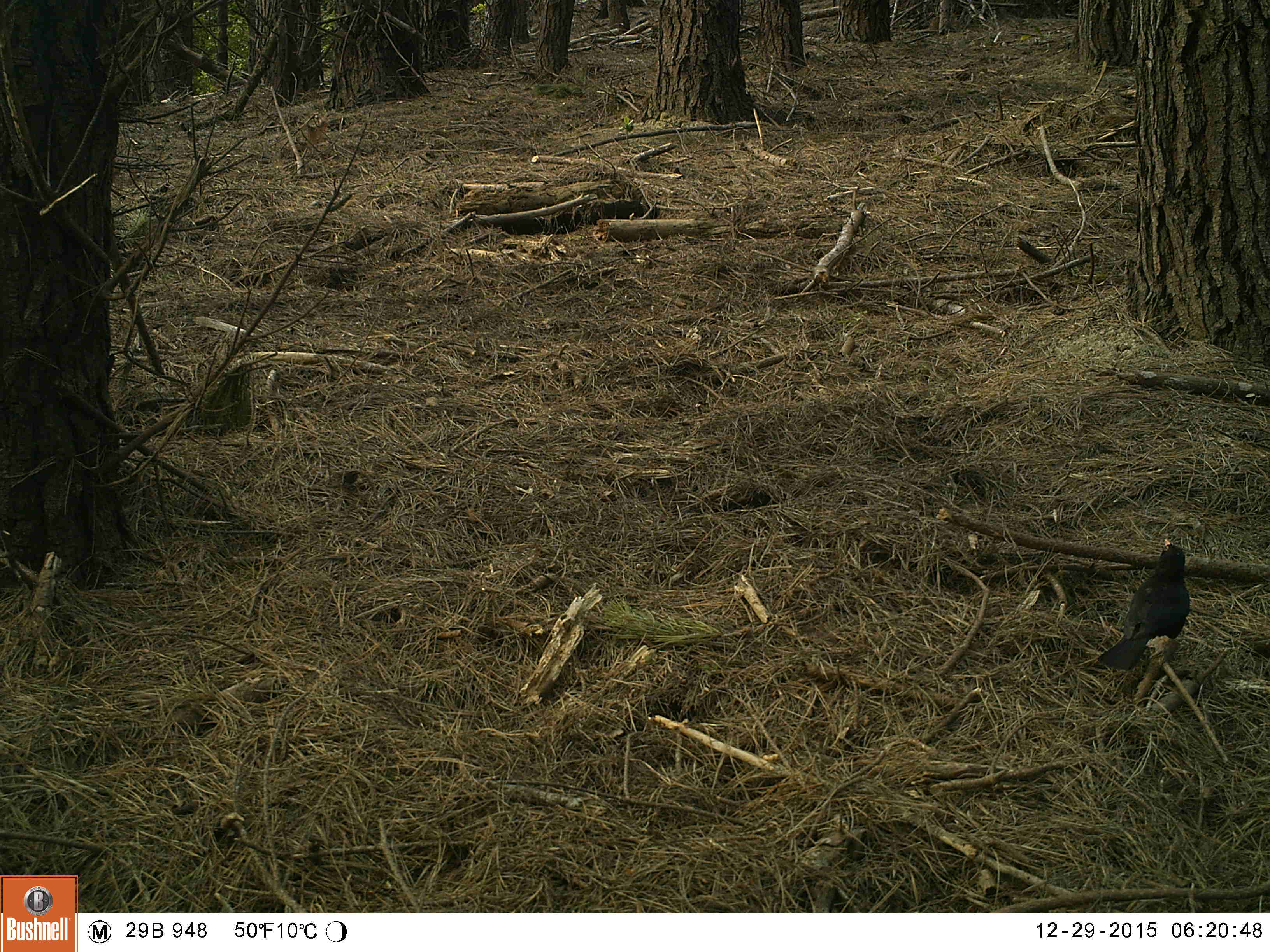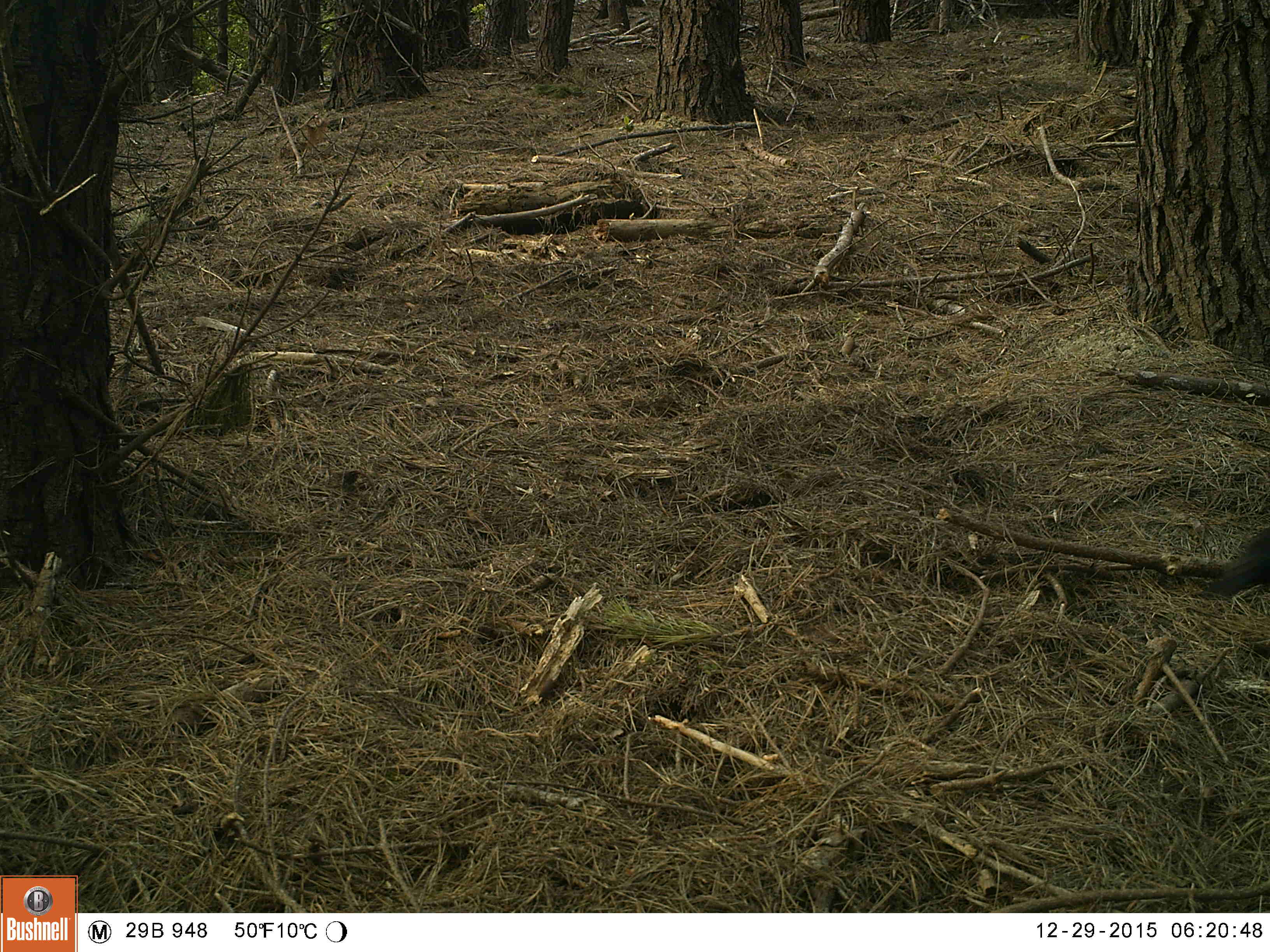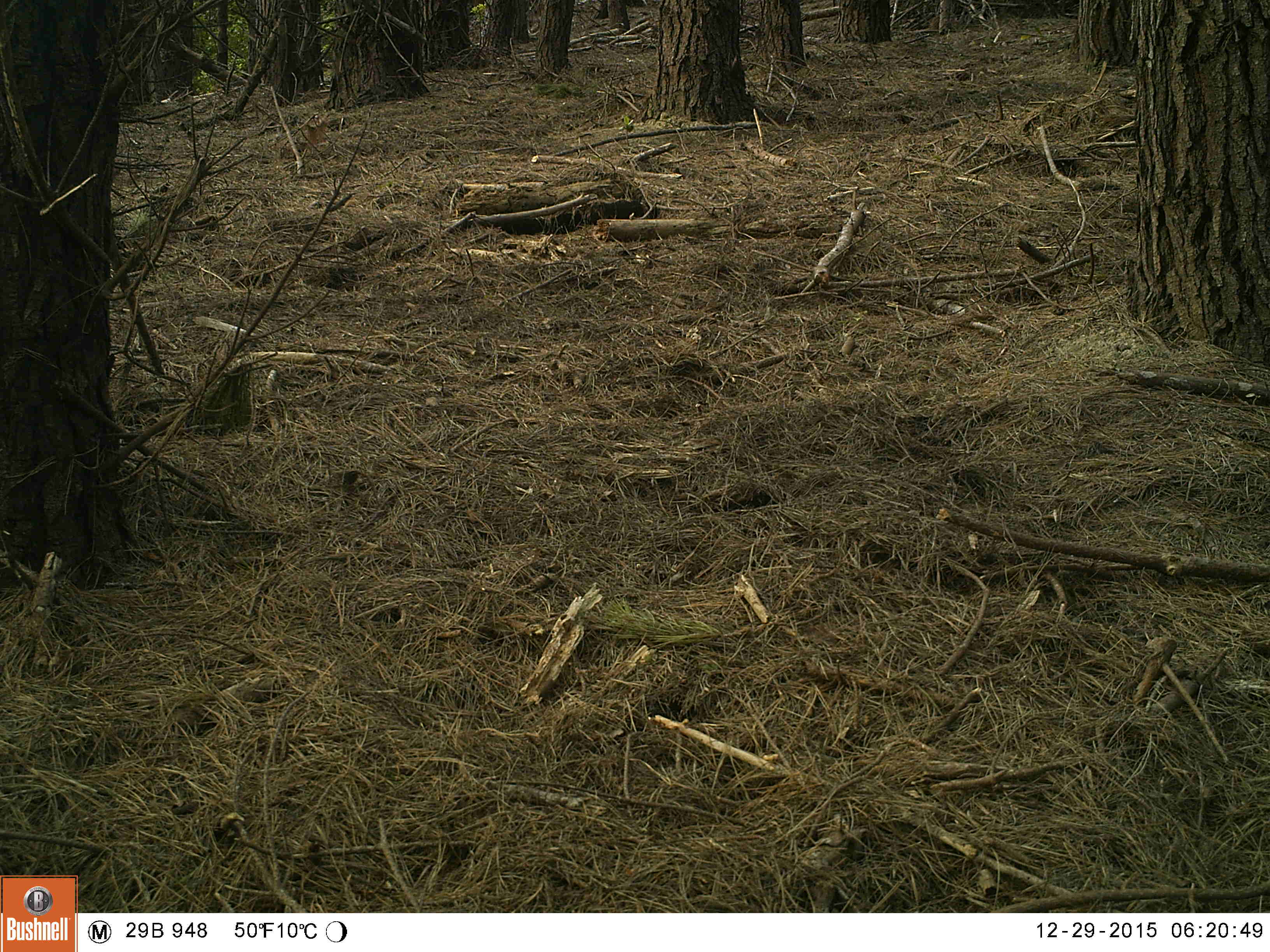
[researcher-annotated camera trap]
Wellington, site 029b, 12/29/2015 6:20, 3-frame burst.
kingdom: Animalia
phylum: Chordata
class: Aves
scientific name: Aves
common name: bird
Bird (Aves).